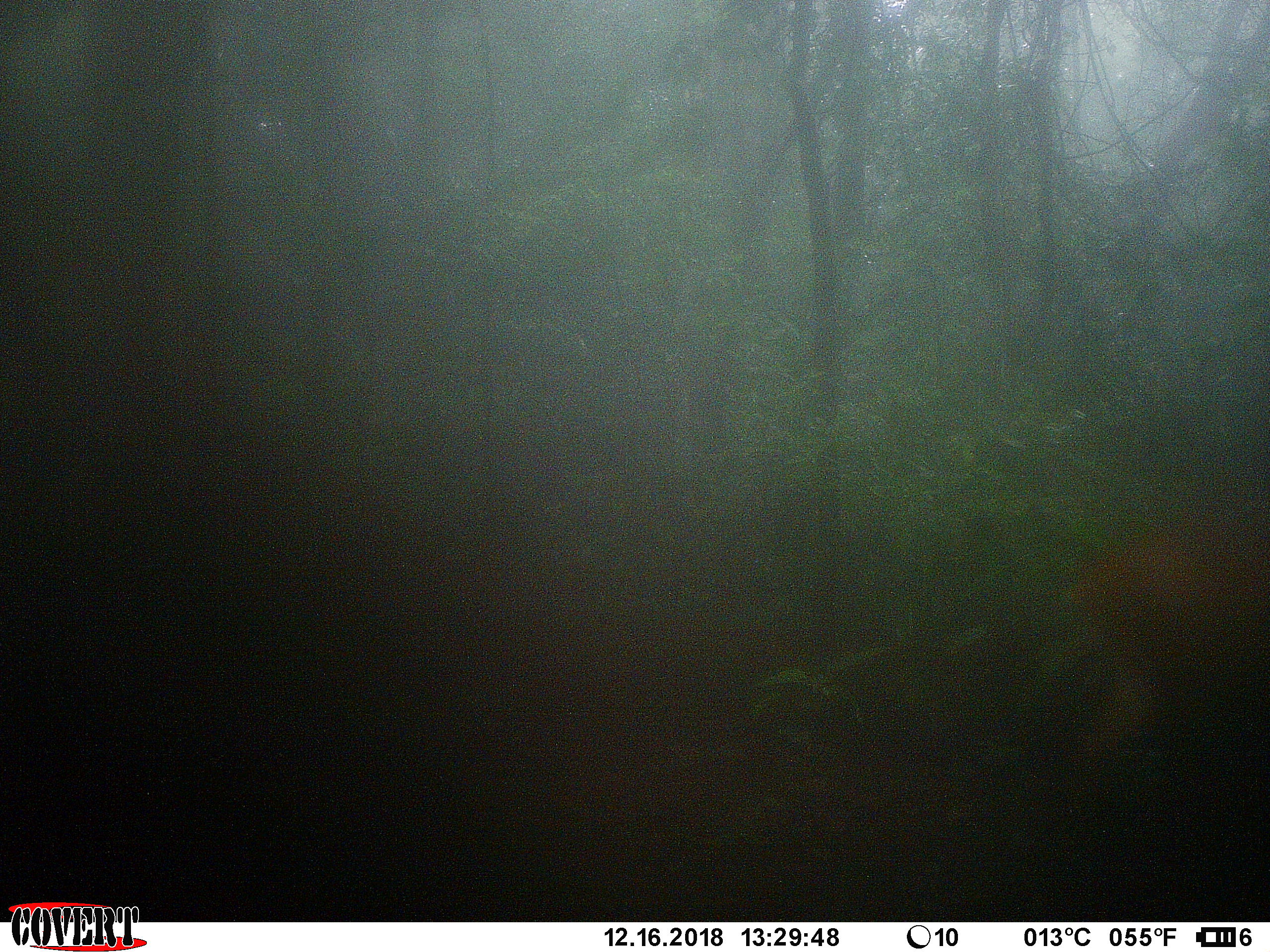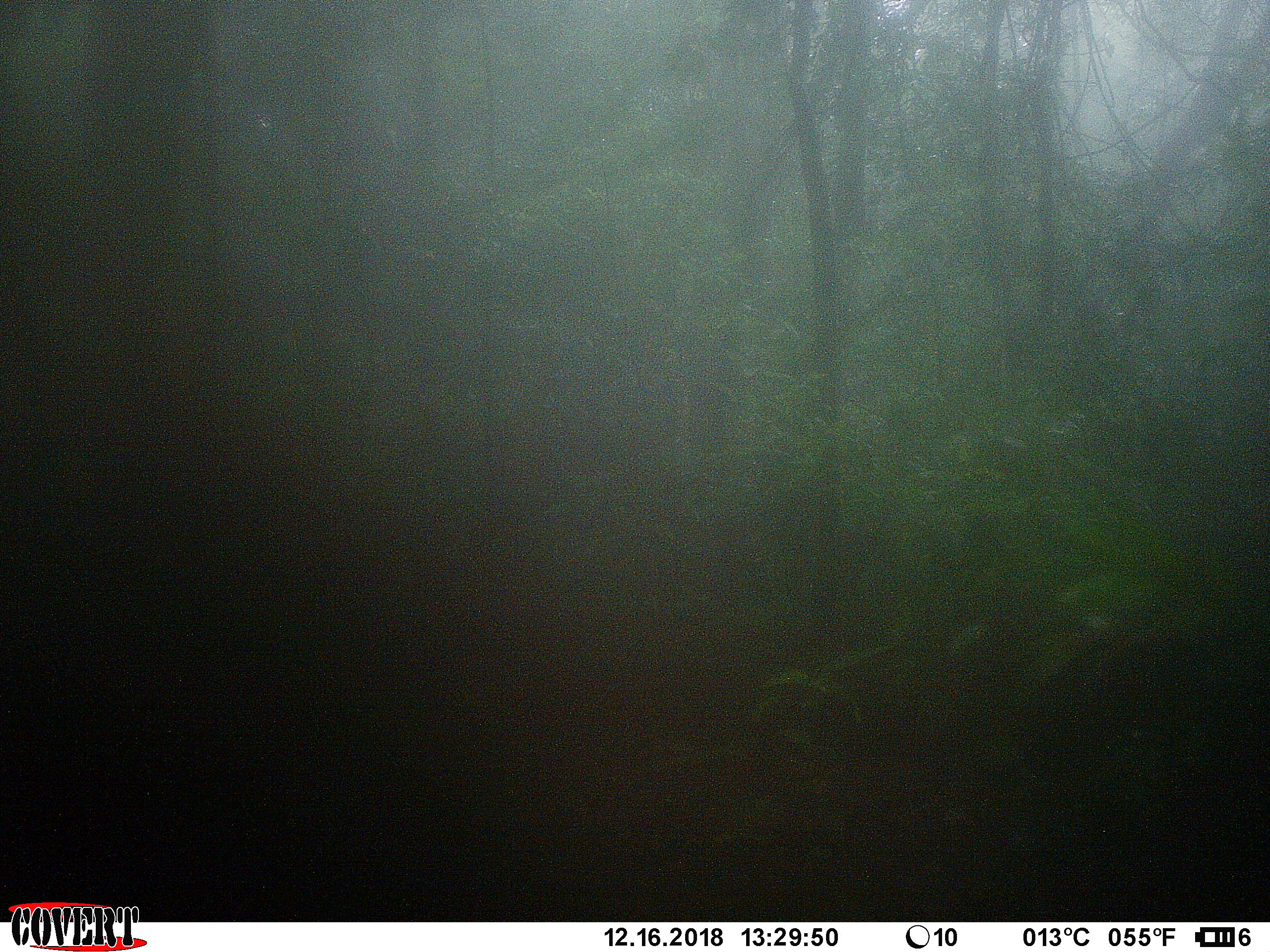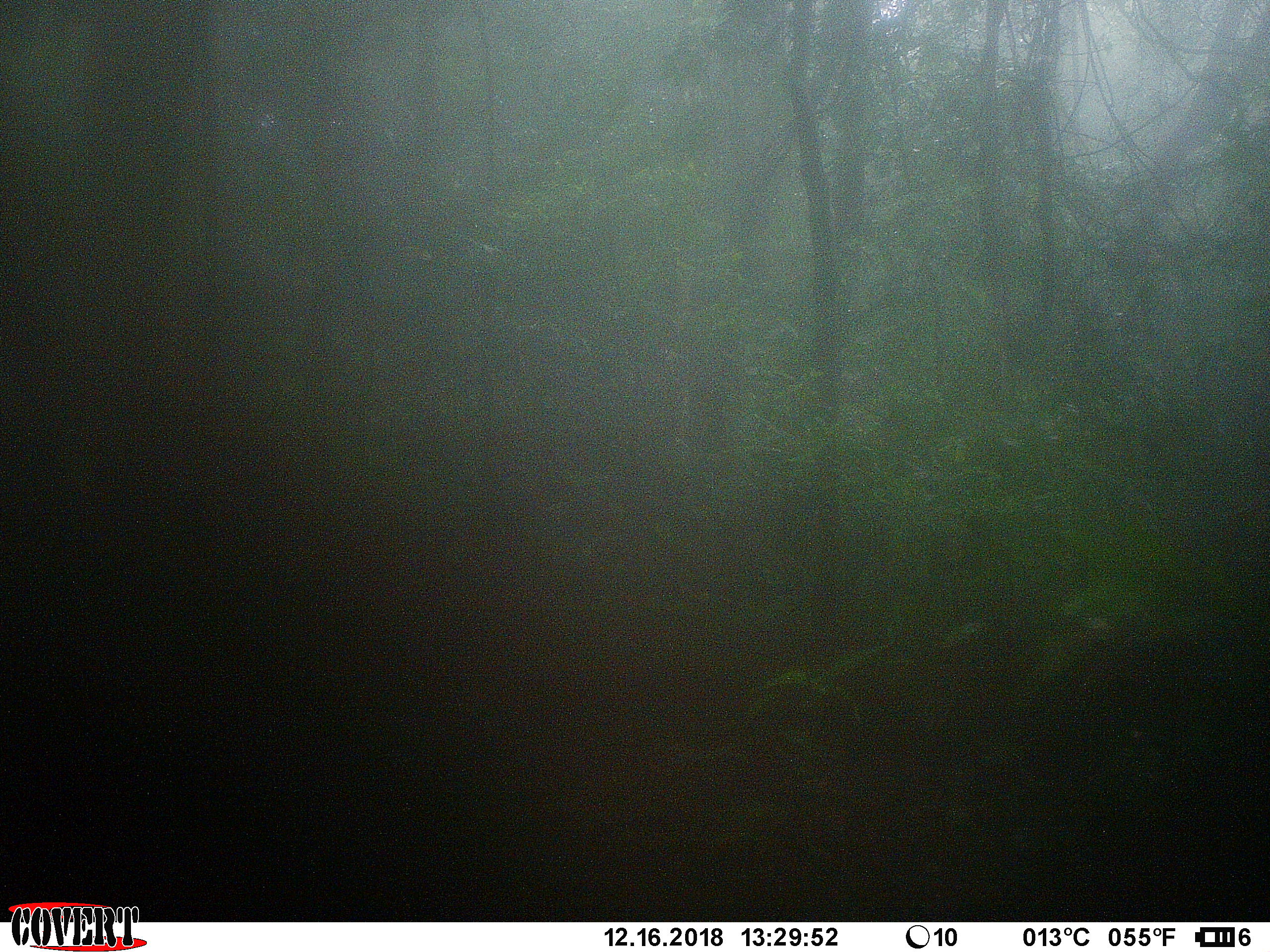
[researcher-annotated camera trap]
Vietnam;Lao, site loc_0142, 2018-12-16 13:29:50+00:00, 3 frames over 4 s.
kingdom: Animalia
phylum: Chordata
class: Mammalia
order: Primates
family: Cercopithecidae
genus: Macaca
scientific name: Macaca arctoides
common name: stump-tailed macaque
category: stump tailed macaque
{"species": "stump tailed macaque (stump-tailed macaque) (Macaca arctoides)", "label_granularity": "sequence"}